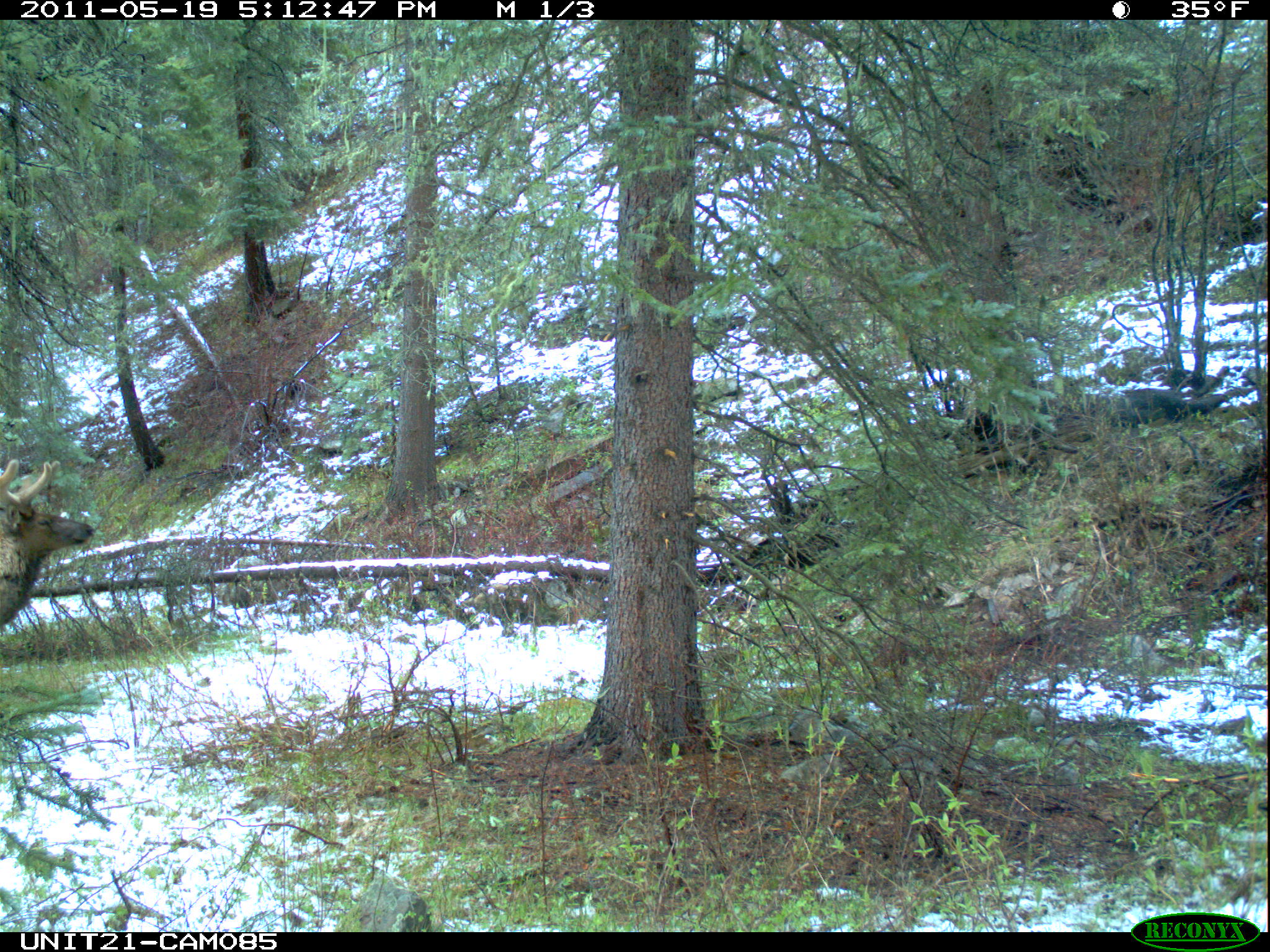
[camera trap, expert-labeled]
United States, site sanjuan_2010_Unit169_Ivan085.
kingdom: Animalia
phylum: Chordata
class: Mammalia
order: Artiodactyla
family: Cervidae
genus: Cervus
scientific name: Cervus elaphus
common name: red deer